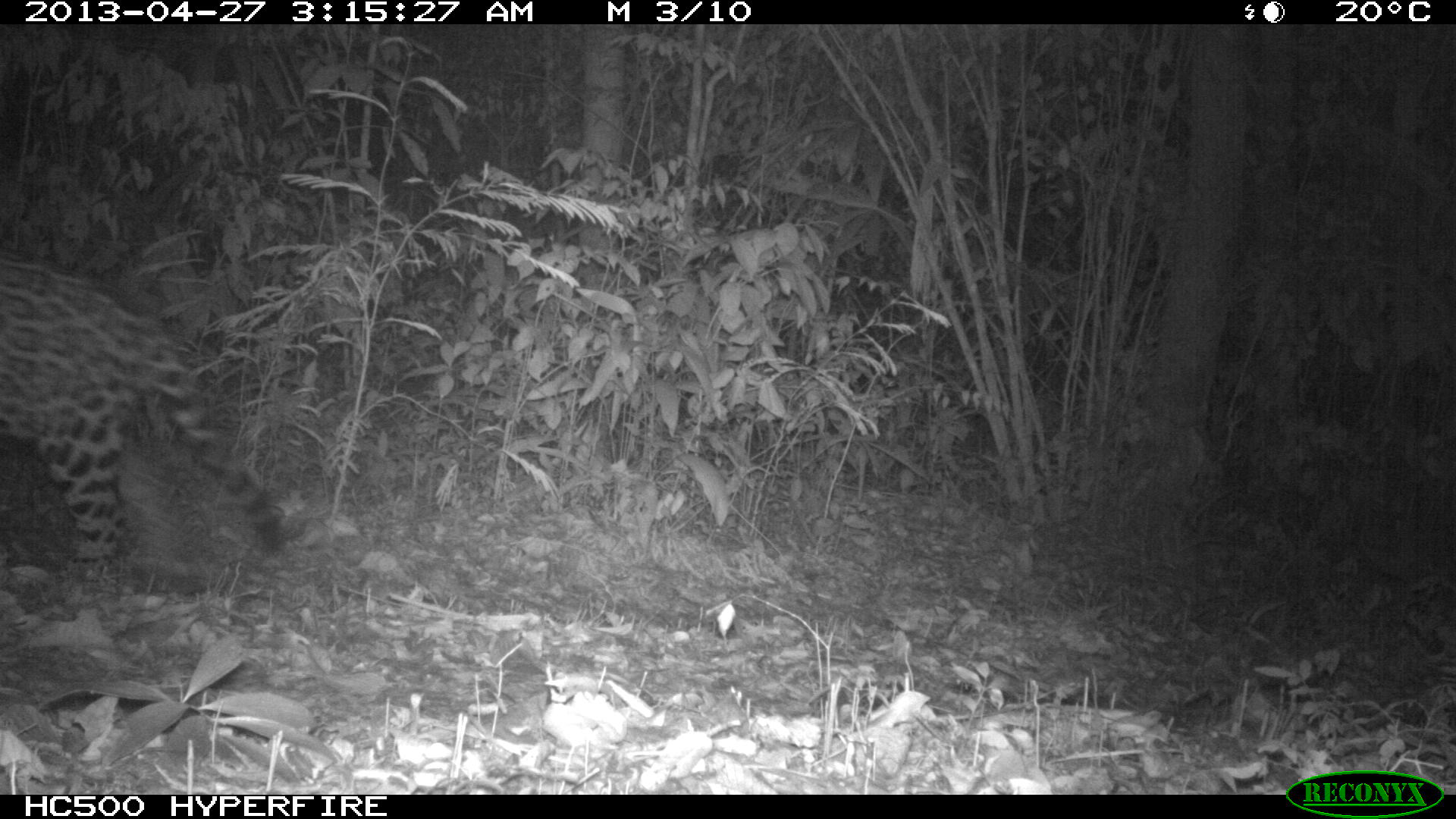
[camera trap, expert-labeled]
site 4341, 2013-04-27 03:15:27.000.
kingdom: Animalia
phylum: Chordata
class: Mammalia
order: Carnivora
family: Felidae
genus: Panthera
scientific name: Panthera onca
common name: jaguar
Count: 1.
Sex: male.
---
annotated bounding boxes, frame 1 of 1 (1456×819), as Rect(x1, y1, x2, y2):
panthera onca: Rect(0, 247, 287, 611)